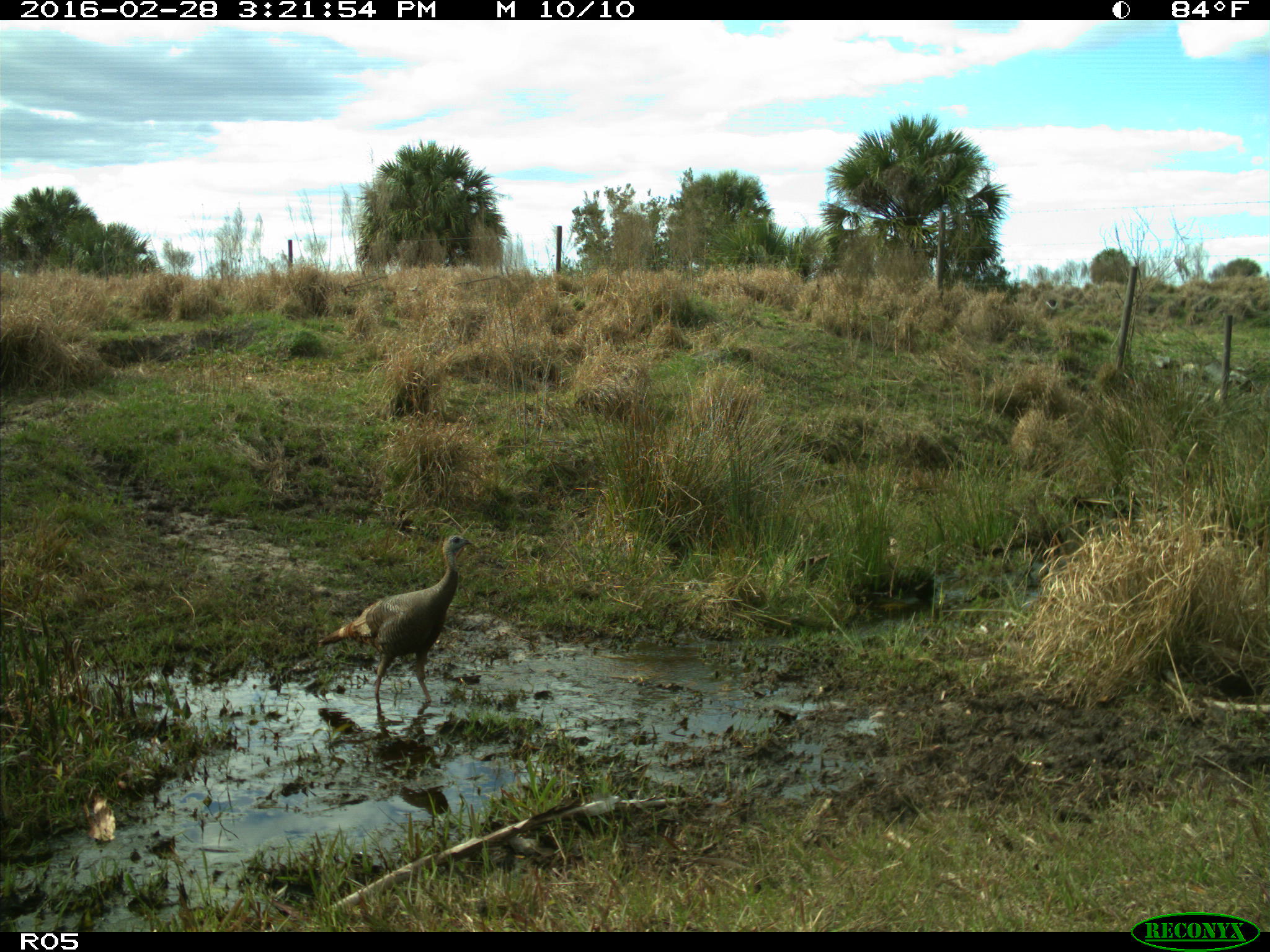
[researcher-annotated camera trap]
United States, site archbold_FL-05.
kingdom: Animalia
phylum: Chordata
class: Aves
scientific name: Aves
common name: birds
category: unidentified bird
Unidentified bird (birds) (Aves).